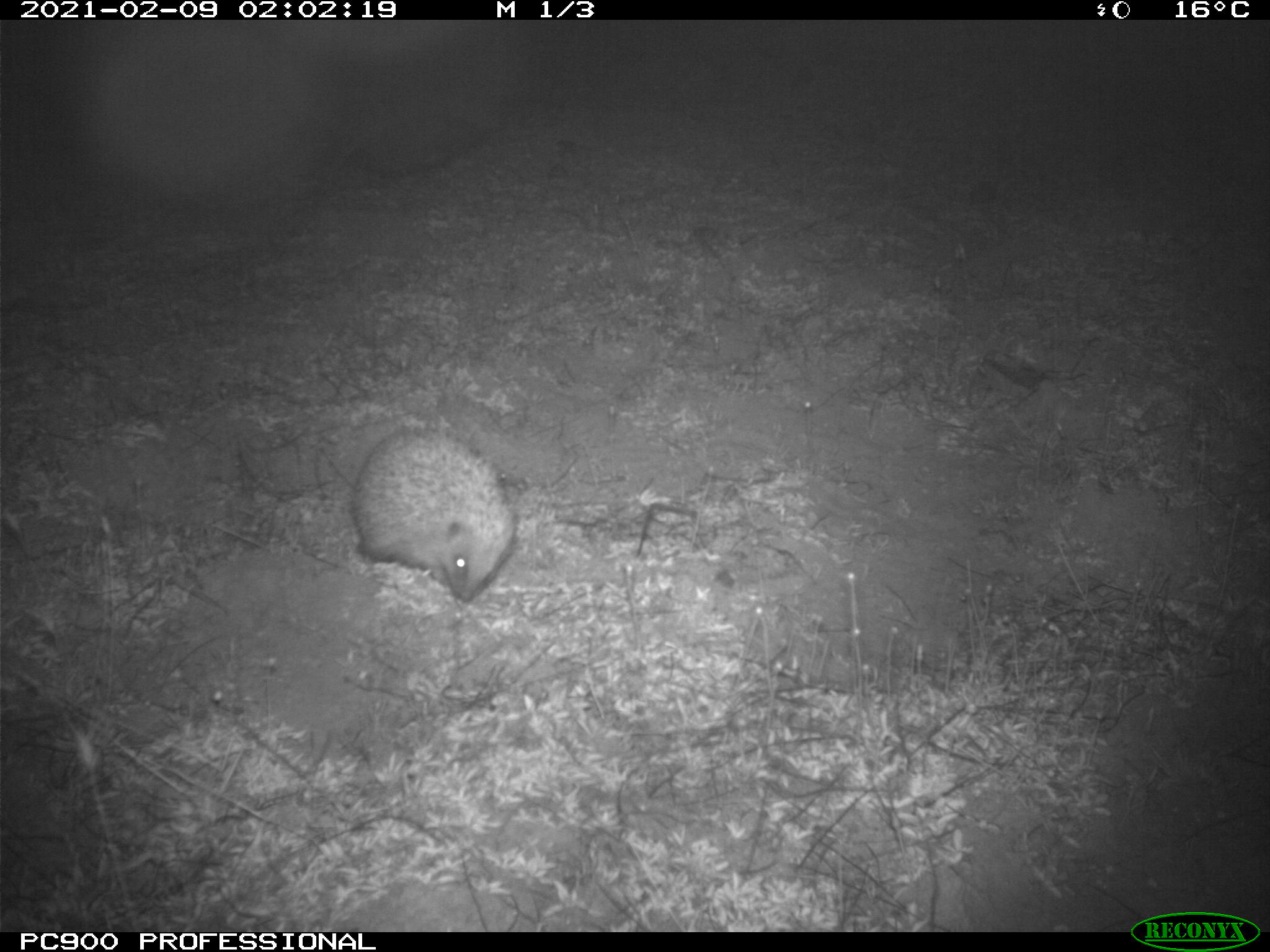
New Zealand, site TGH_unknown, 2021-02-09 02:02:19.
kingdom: Animalia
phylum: Chordata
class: Mammalia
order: Eulipotyphla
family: Erinaceidae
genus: Erinaceus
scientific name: Erinaceus europaeus europaeus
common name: european hedgehog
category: hedgehog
Hedgehog (european hedgehog) (Erinaceus europaeus europaeus).